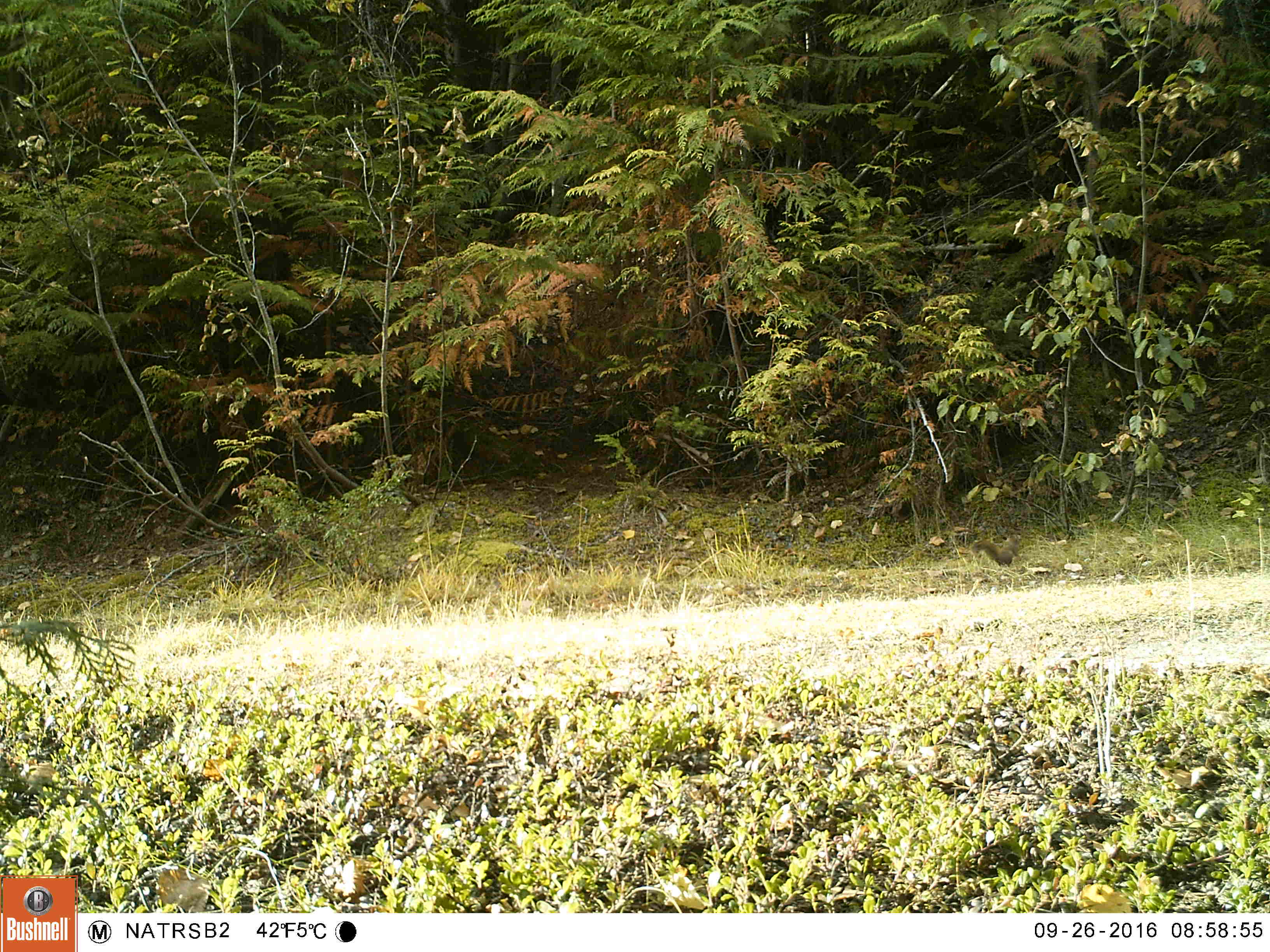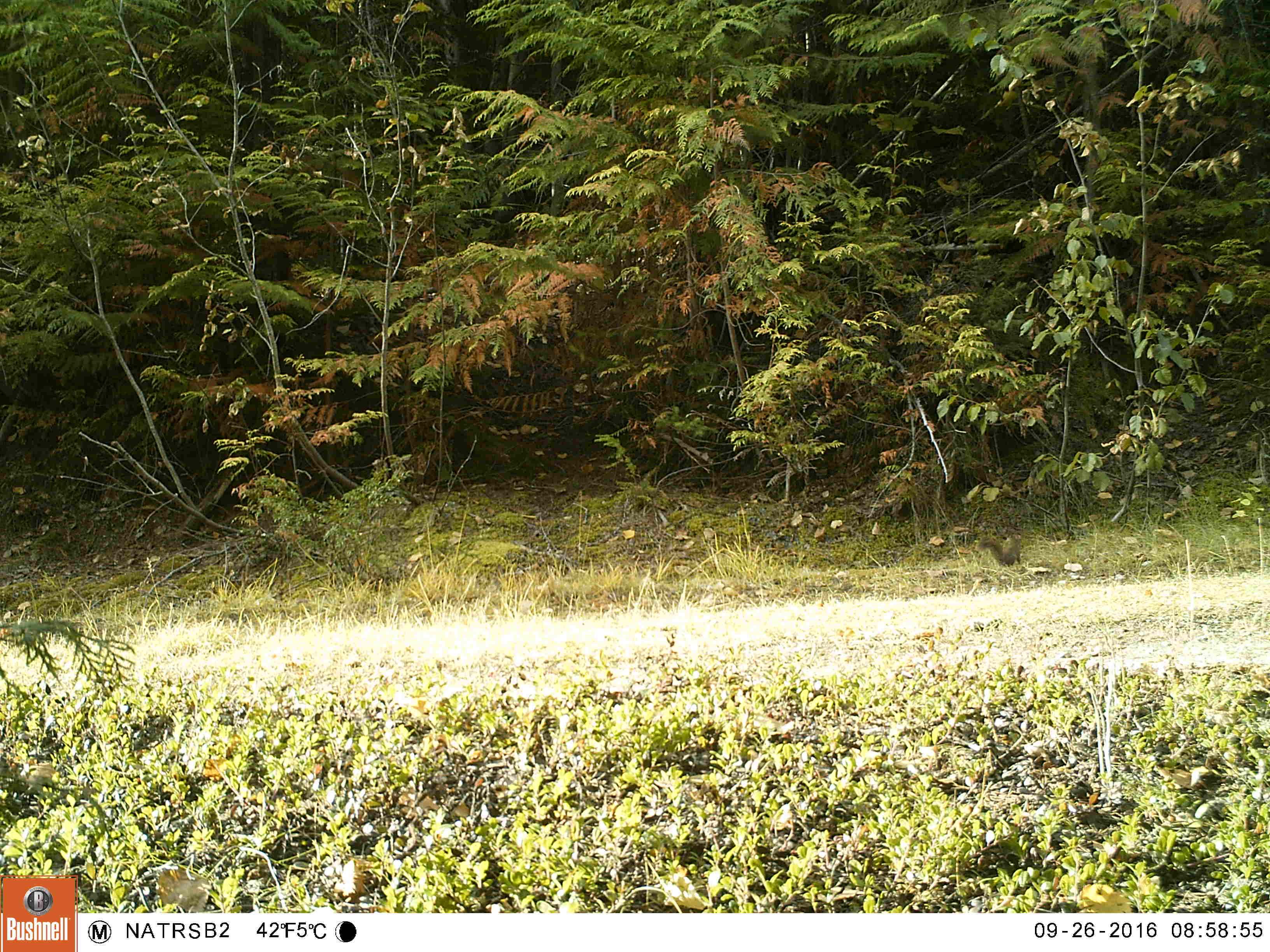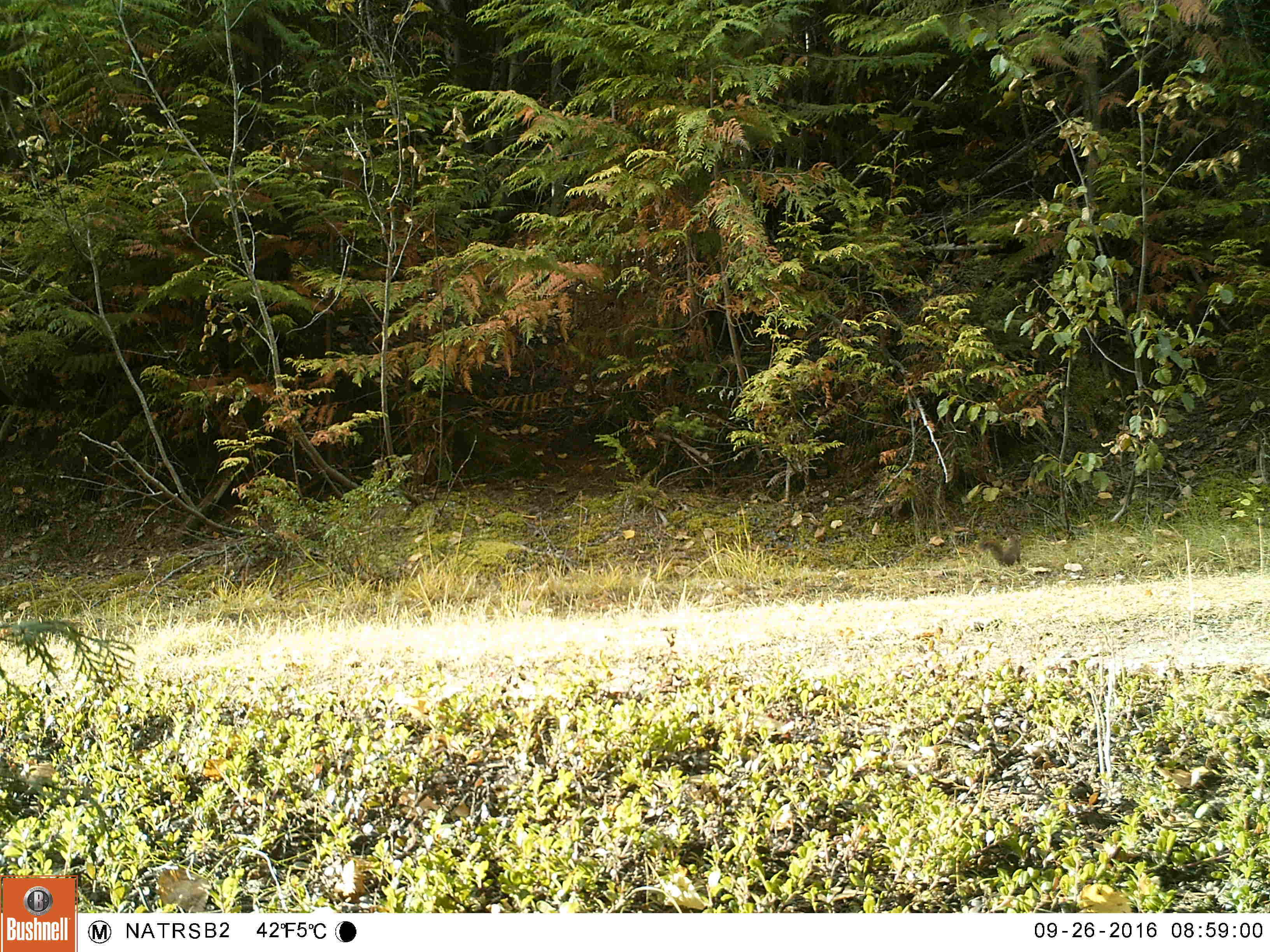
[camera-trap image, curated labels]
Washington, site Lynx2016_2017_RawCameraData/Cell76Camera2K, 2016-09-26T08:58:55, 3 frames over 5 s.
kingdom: Animalia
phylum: Chordata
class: Mammalia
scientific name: Mammalia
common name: small mammal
Small mammal (Mammalia). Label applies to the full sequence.